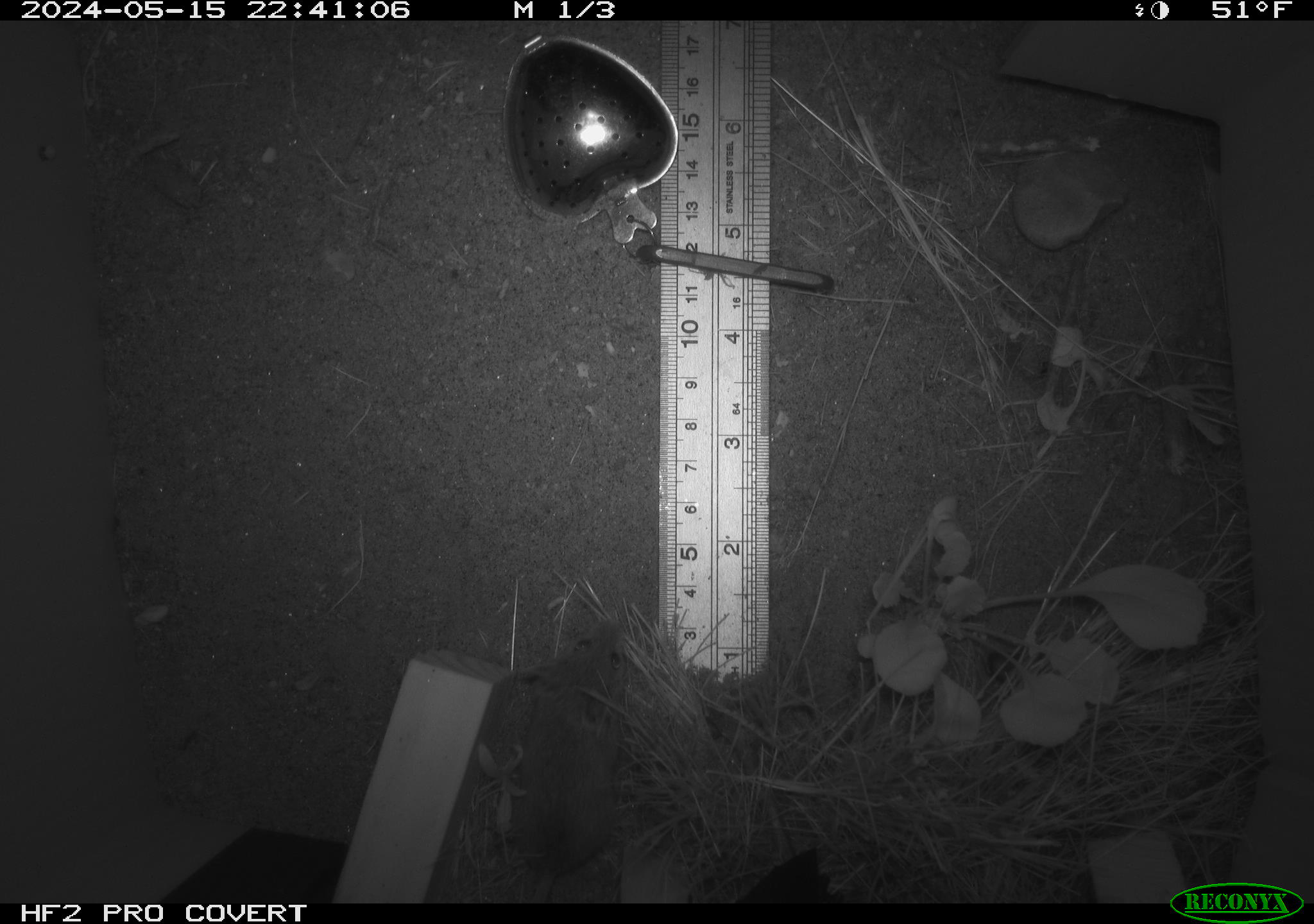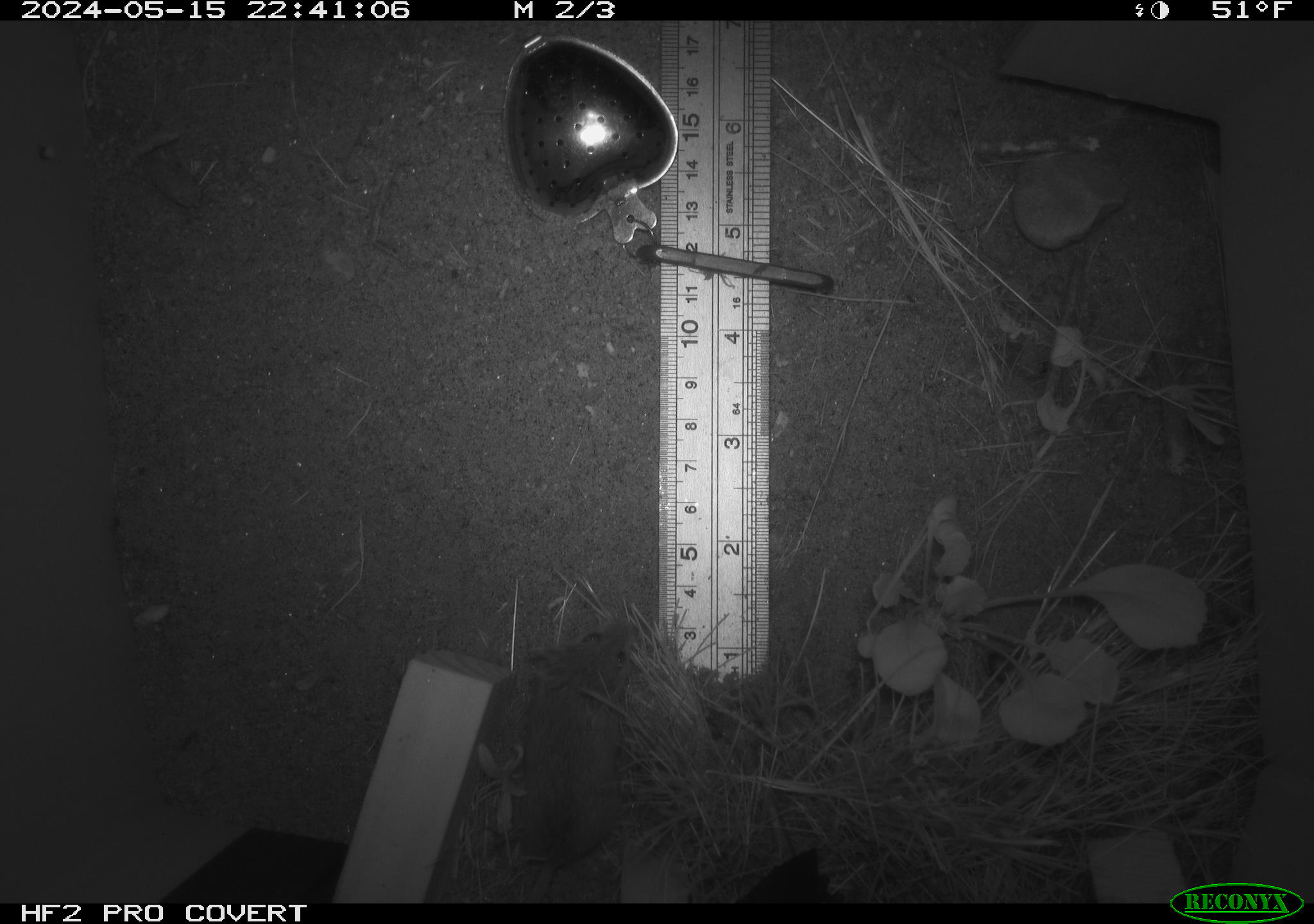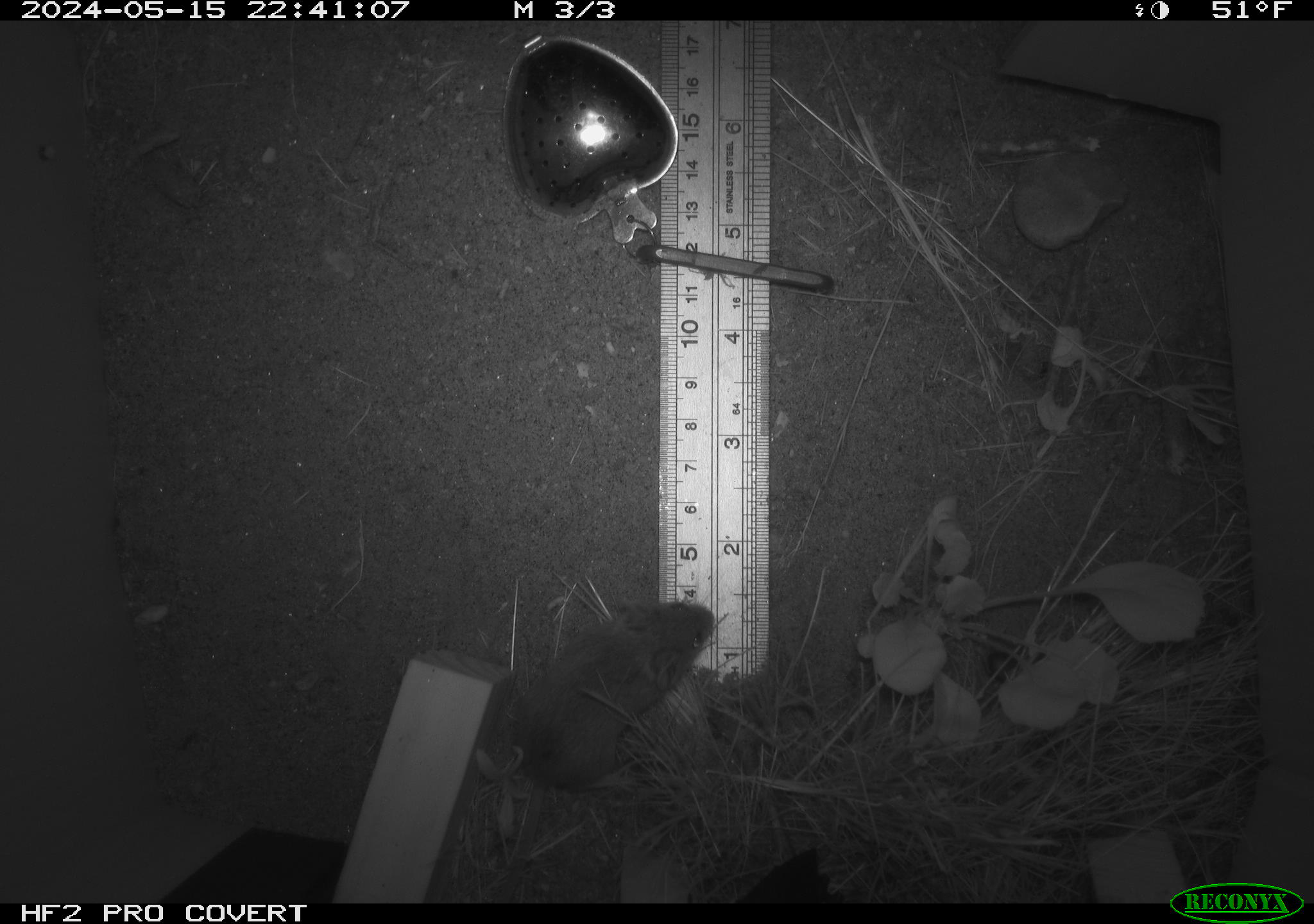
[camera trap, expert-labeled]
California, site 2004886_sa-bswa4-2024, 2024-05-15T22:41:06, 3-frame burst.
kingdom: Animalia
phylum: Chordata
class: Mammalia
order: Rodentia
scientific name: Rodentia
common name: rodent